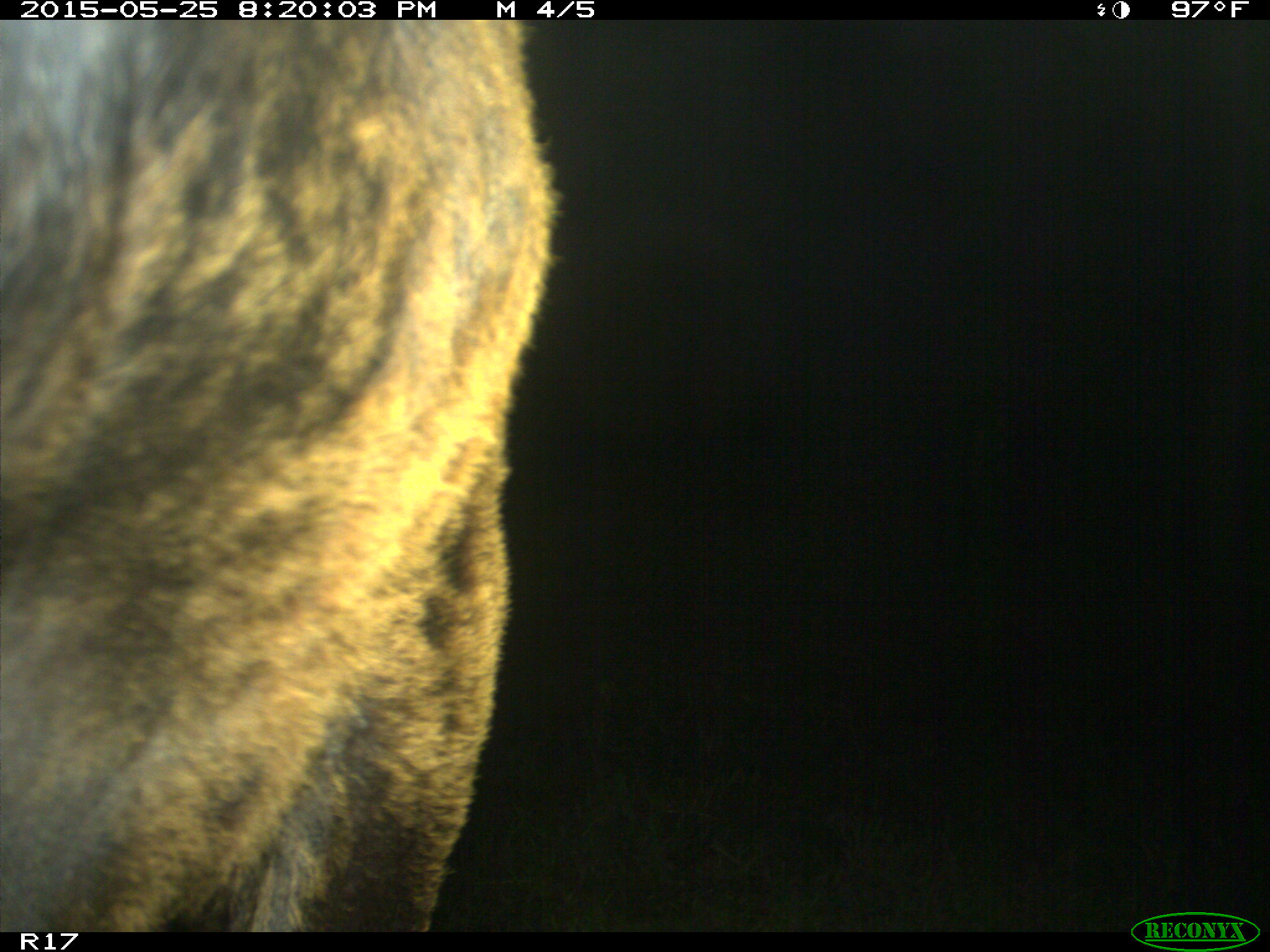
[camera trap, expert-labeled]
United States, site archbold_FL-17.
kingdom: Animalia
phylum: Chordata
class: Mammalia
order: Artiodactyla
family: Bovidae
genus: Bos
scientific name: Bos taurus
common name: domestic cow